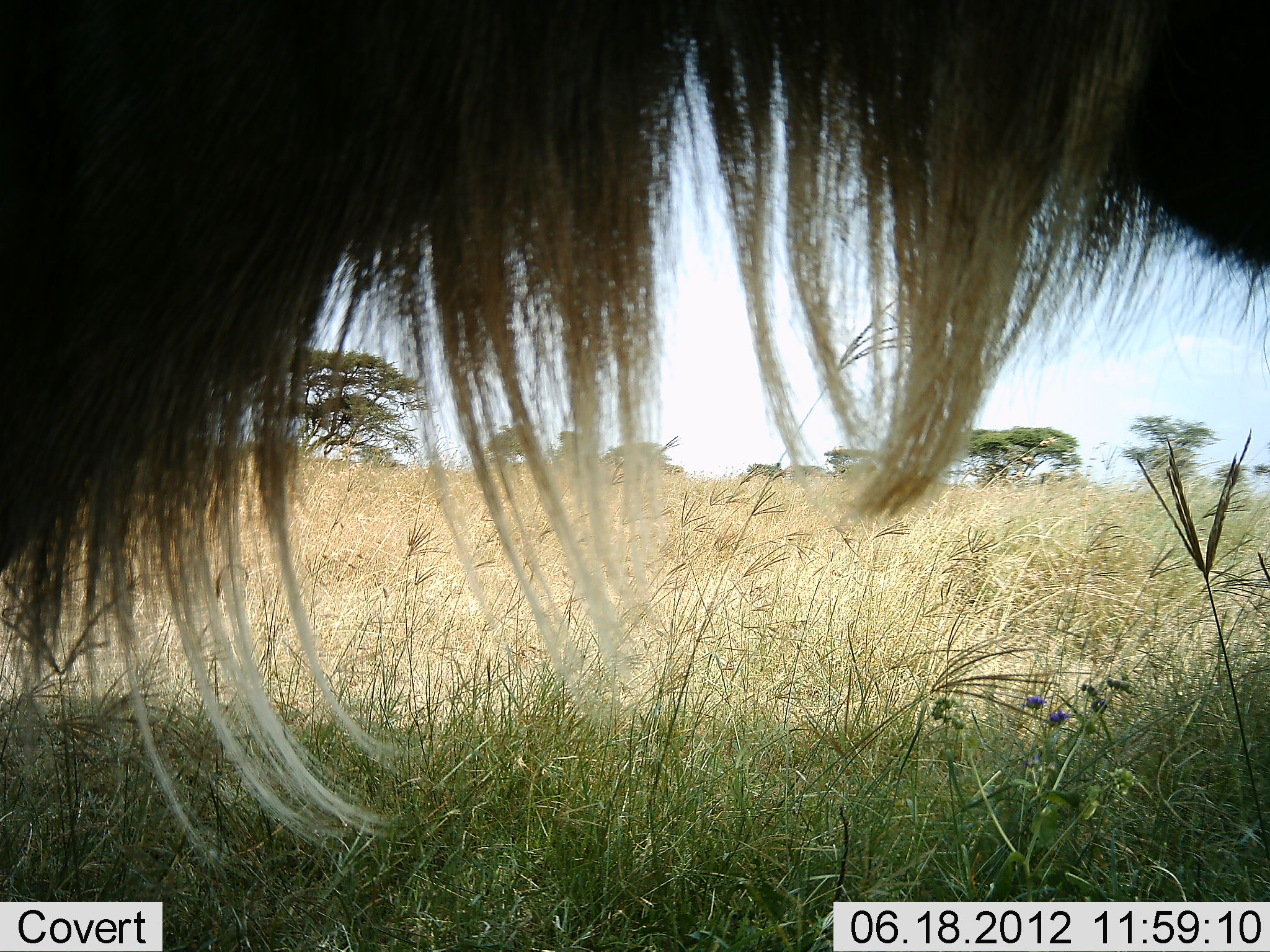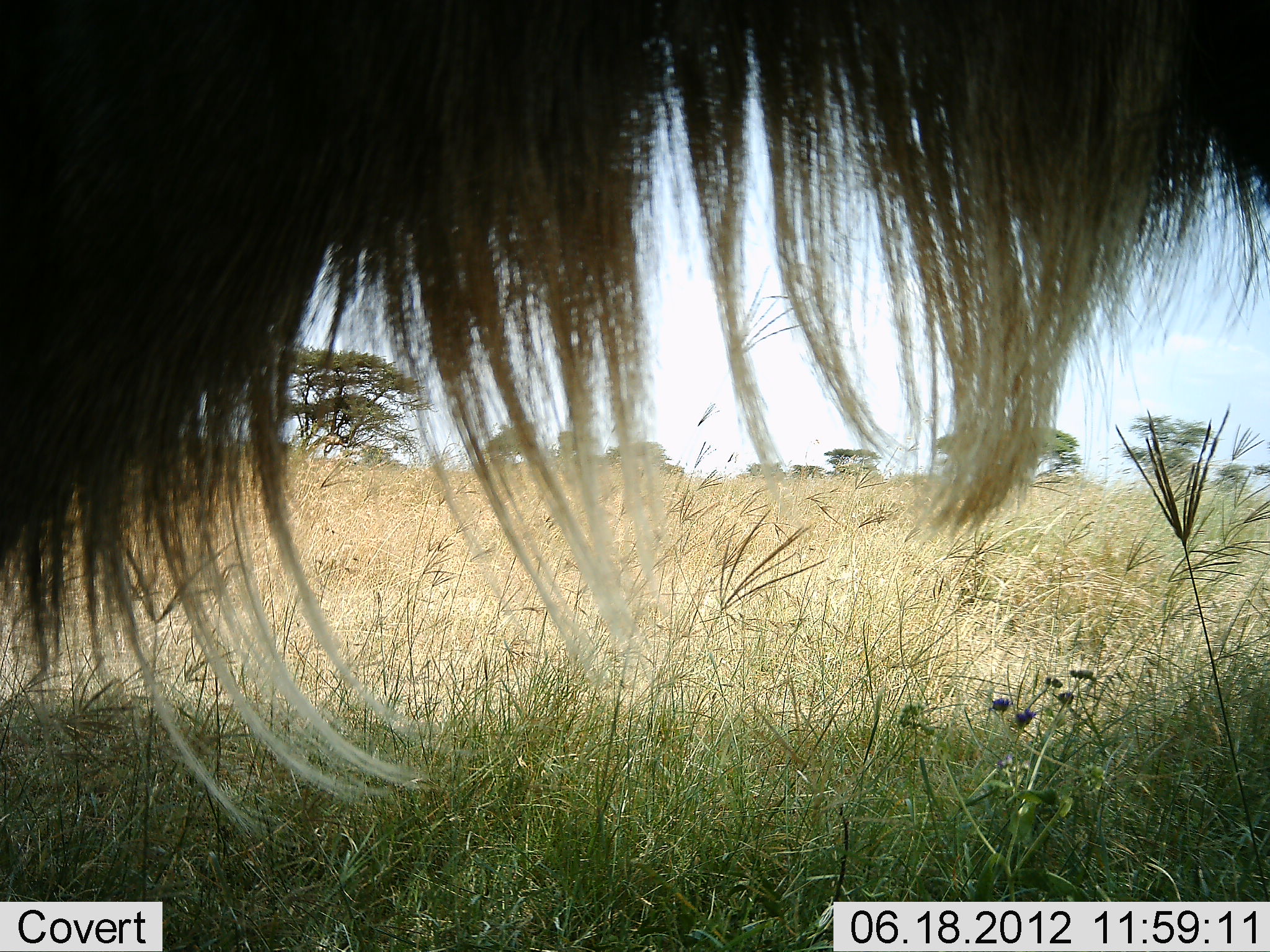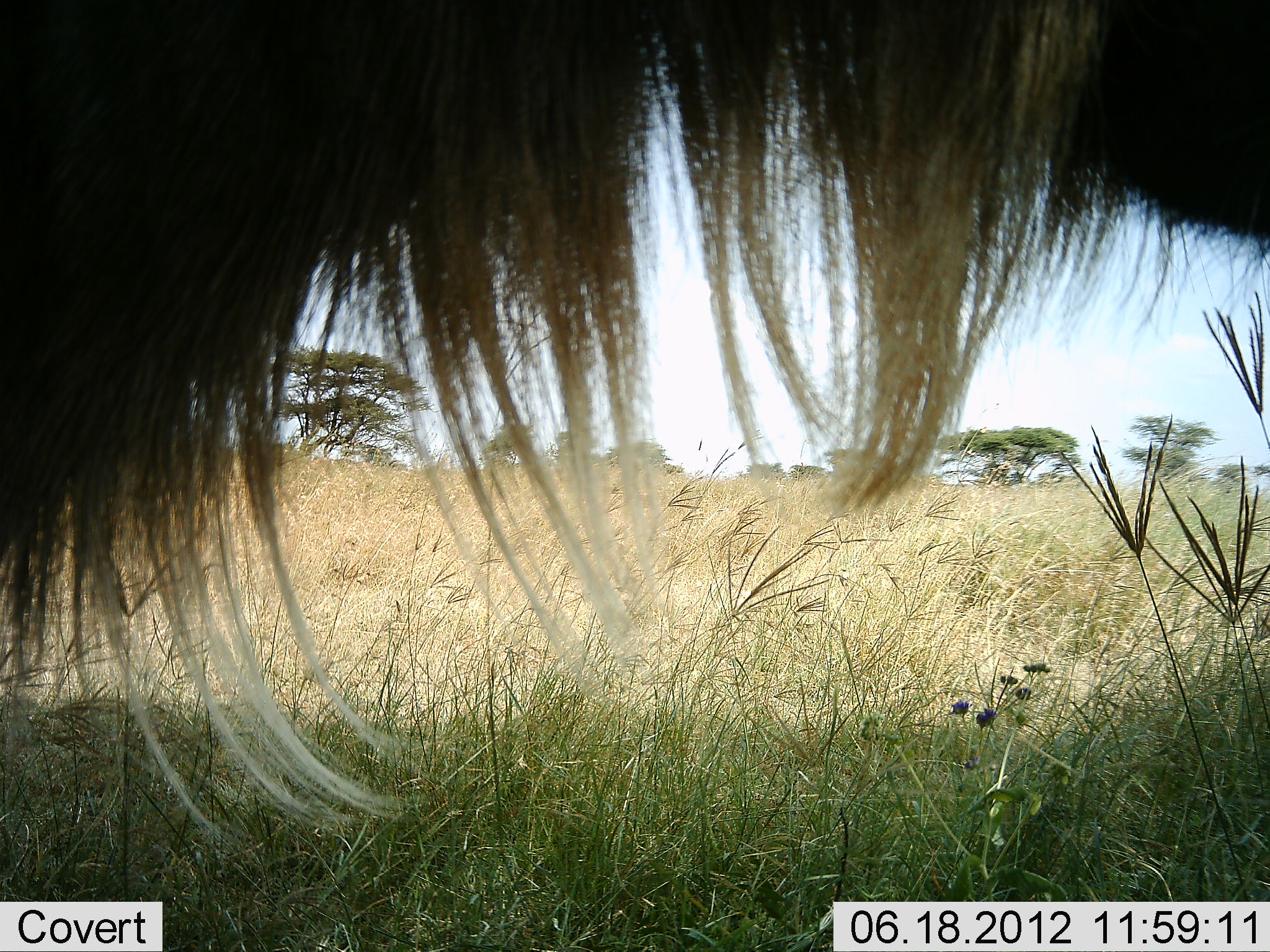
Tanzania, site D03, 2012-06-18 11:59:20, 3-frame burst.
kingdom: Animalia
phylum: Chordata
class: Mammalia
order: Artiodactyla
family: Bovidae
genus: Connochaetes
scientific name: Connochaetes taurinus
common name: blue wildebeest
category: wildebeest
Wildebeest (blue wildebeest) (Connochaetes taurinus), count 1. Behavior (volunteer vote fractions): standing 90%, resting 0%, moving 0%, interacting 0%. Young present (vote fraction): 0%. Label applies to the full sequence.